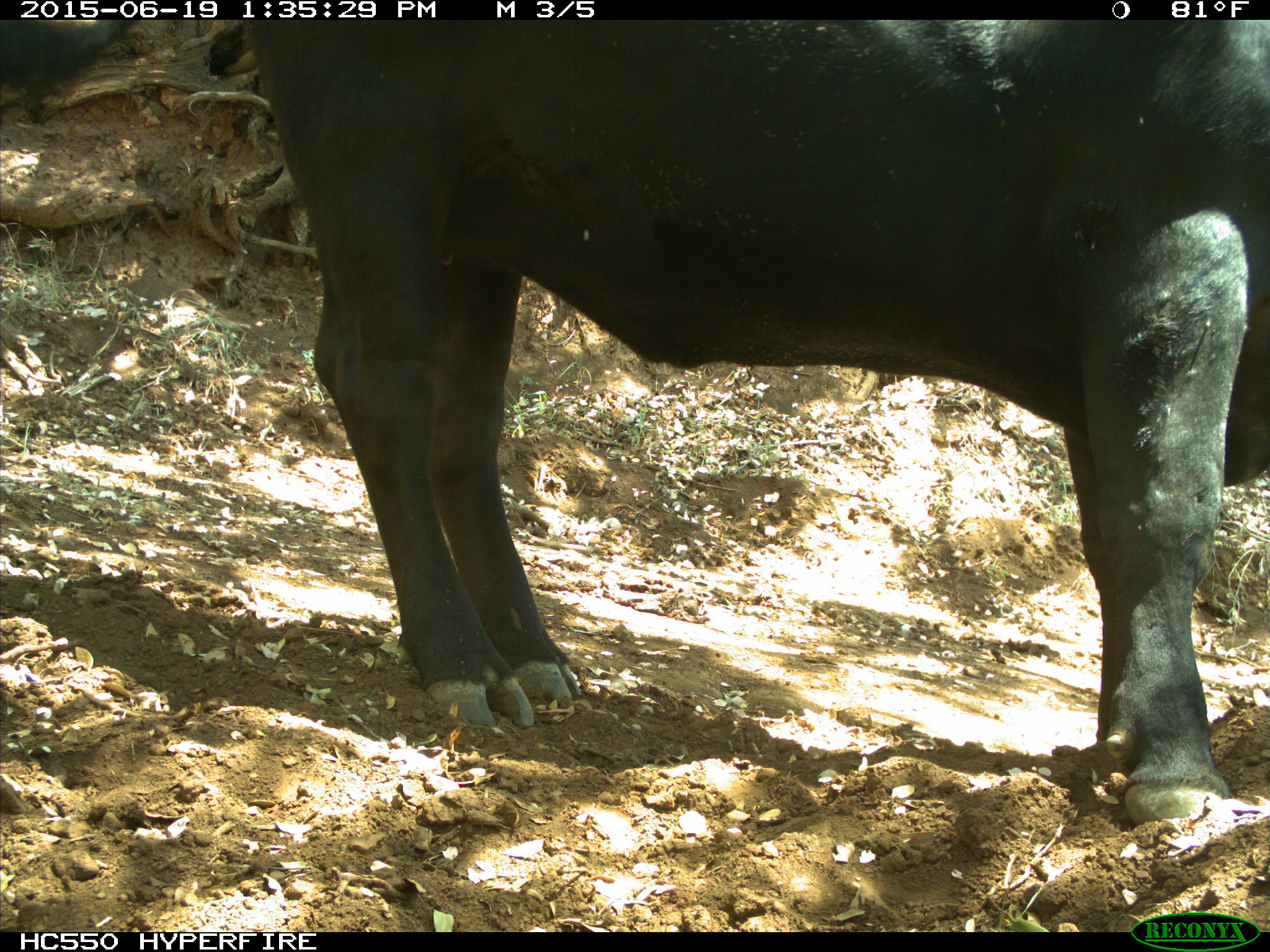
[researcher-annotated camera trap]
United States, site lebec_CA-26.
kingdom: Animalia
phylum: Chordata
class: Mammalia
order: Artiodactyla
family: Bovidae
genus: Bos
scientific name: Bos taurus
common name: domestic cow